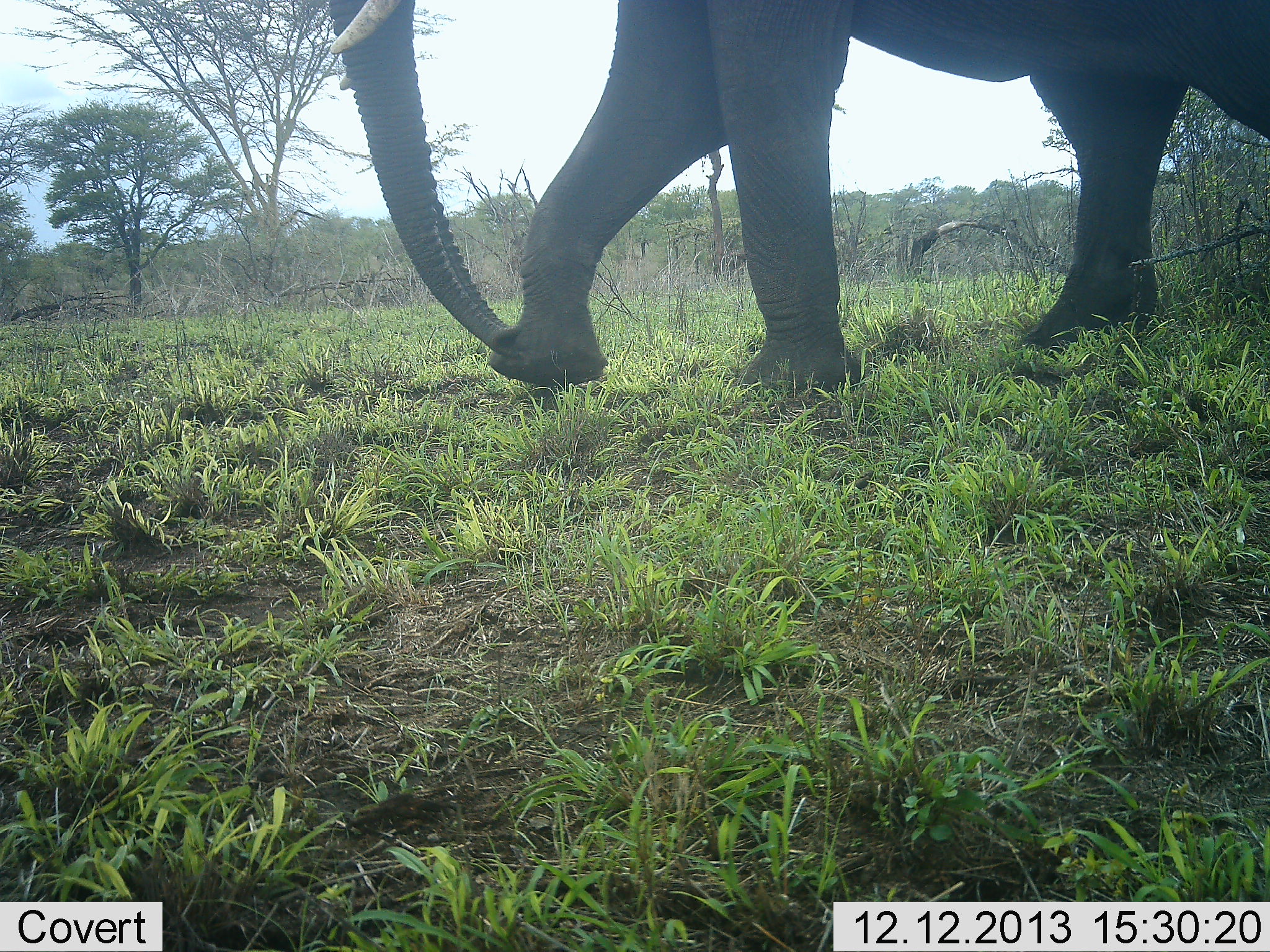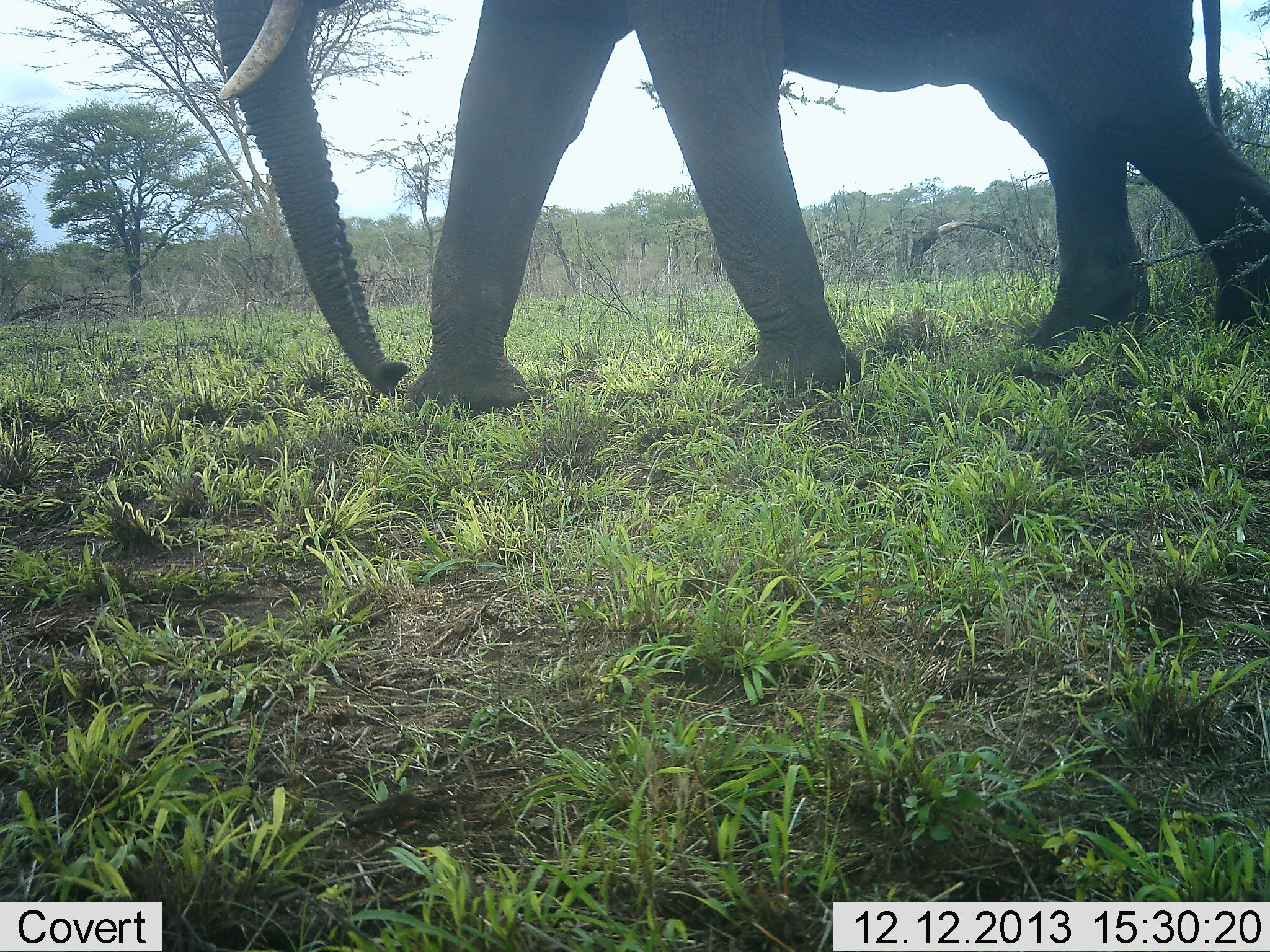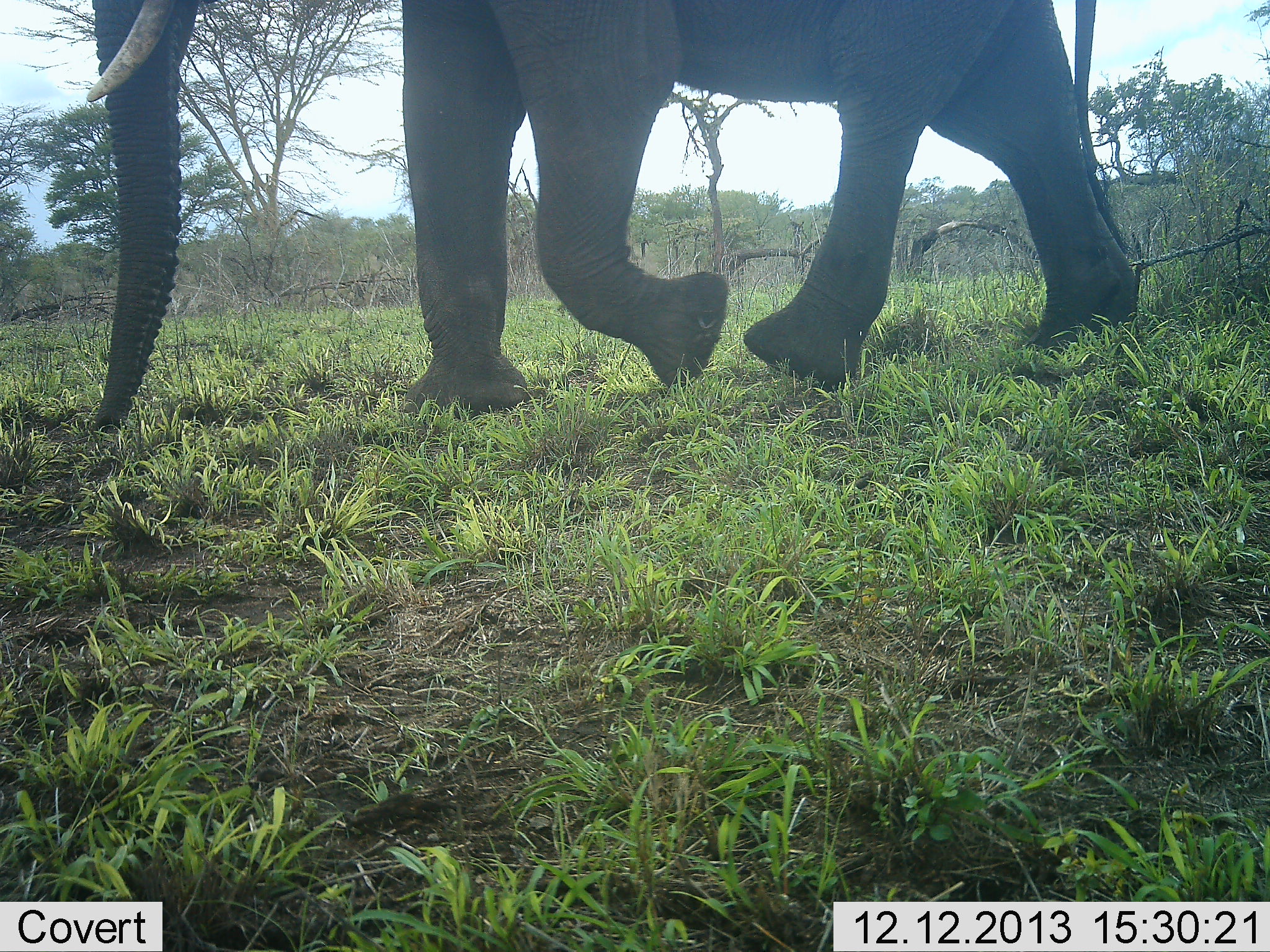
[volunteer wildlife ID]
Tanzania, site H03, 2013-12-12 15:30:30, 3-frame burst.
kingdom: Animalia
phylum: Chordata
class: Mammalia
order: Proboscidea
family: Elephantidae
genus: Loxodonta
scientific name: Loxodonta africana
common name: african bush elephant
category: elephant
Elephant (african bush elephant) (Loxodonta africana), count 1. Behavior (volunteer vote fractions): standing 0%, resting 0%, moving 100%, interacting 0%. Young present (vote fraction): 0%. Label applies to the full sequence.